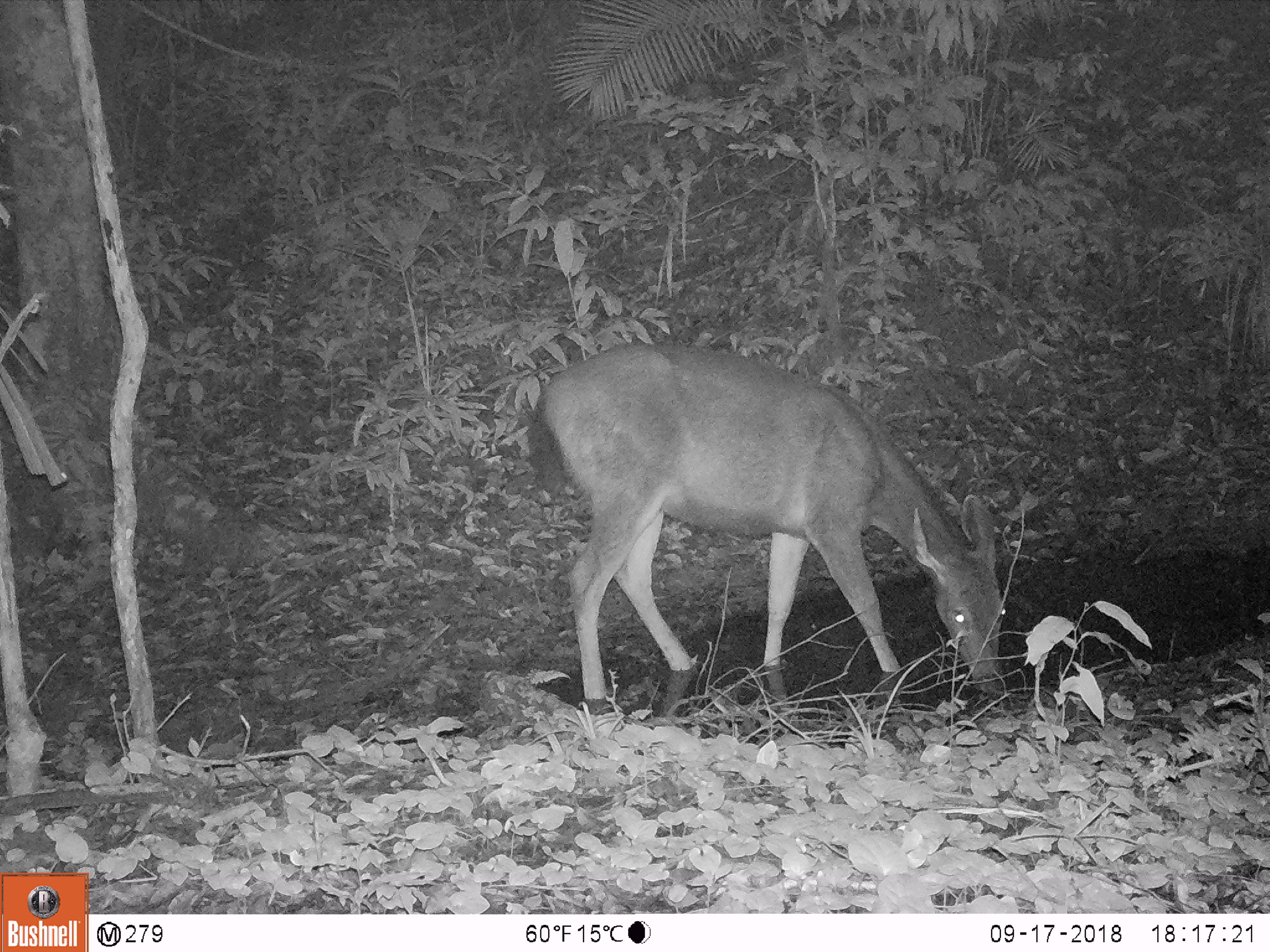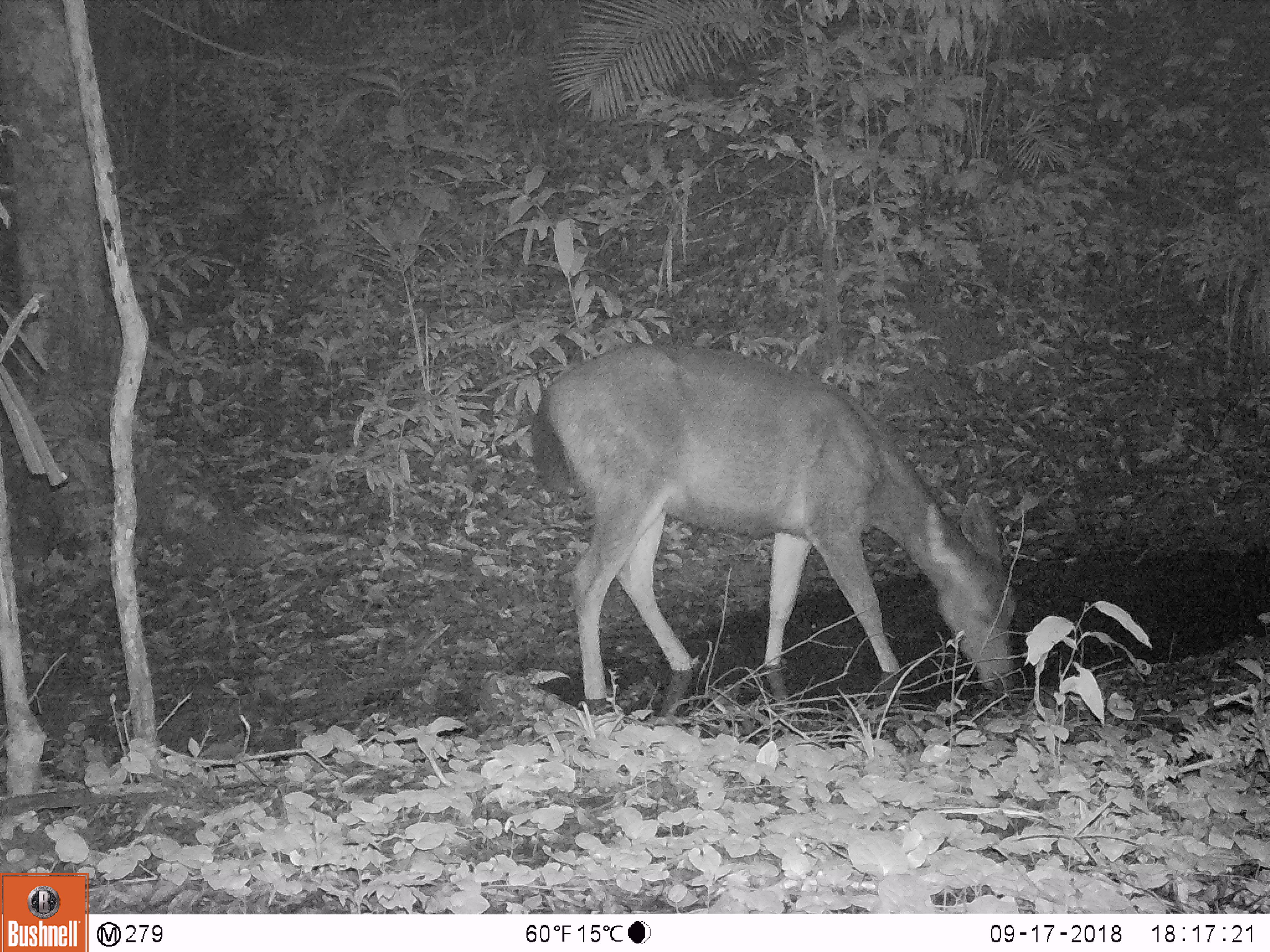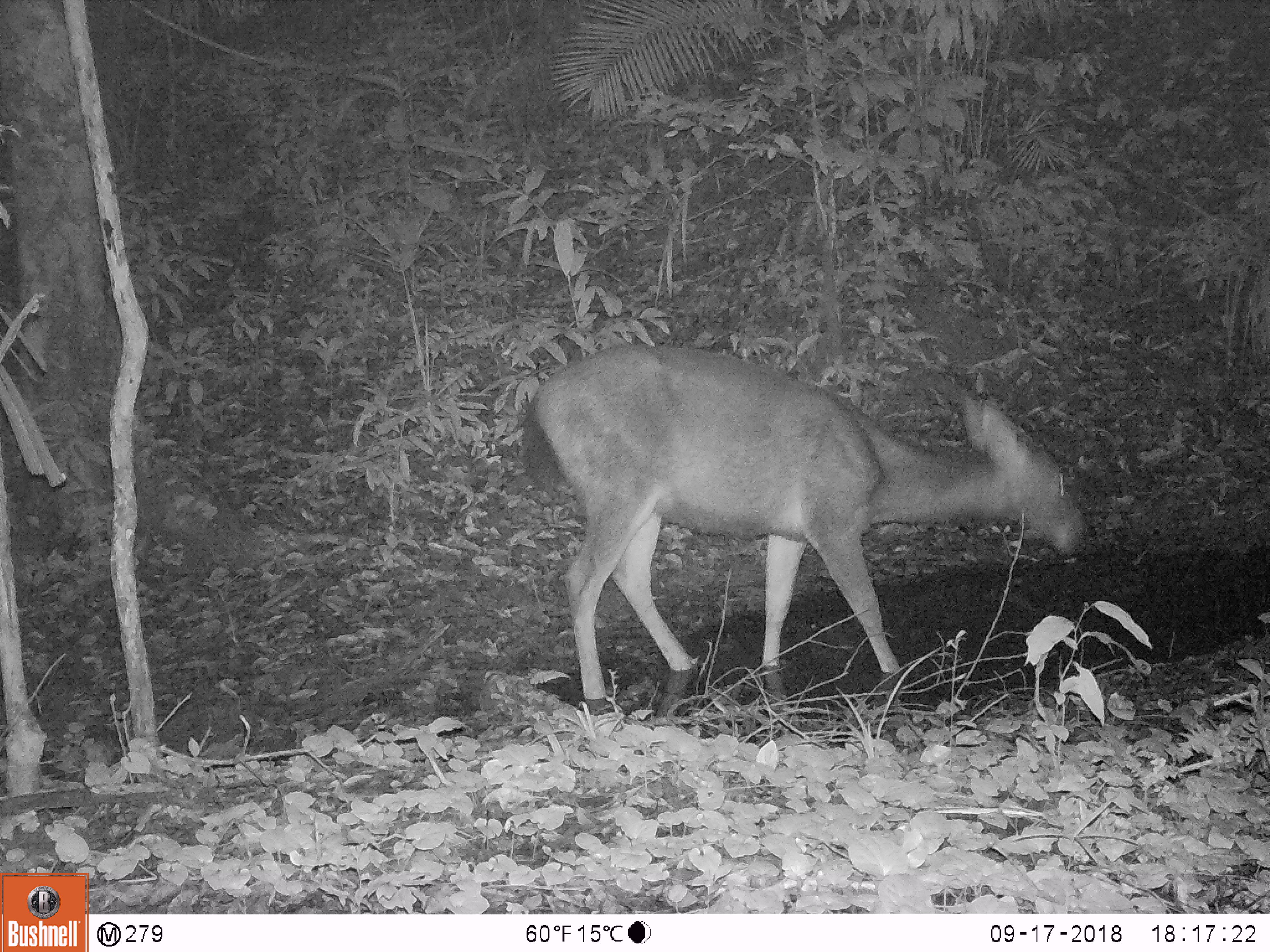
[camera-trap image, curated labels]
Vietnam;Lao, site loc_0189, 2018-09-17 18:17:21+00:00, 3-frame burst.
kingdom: Animalia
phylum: Chordata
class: Mammalia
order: Artiodactyla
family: Cervidae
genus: Rusa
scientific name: Rusa unicolor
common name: sambar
Sambar (Rusa unicolor). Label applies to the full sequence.